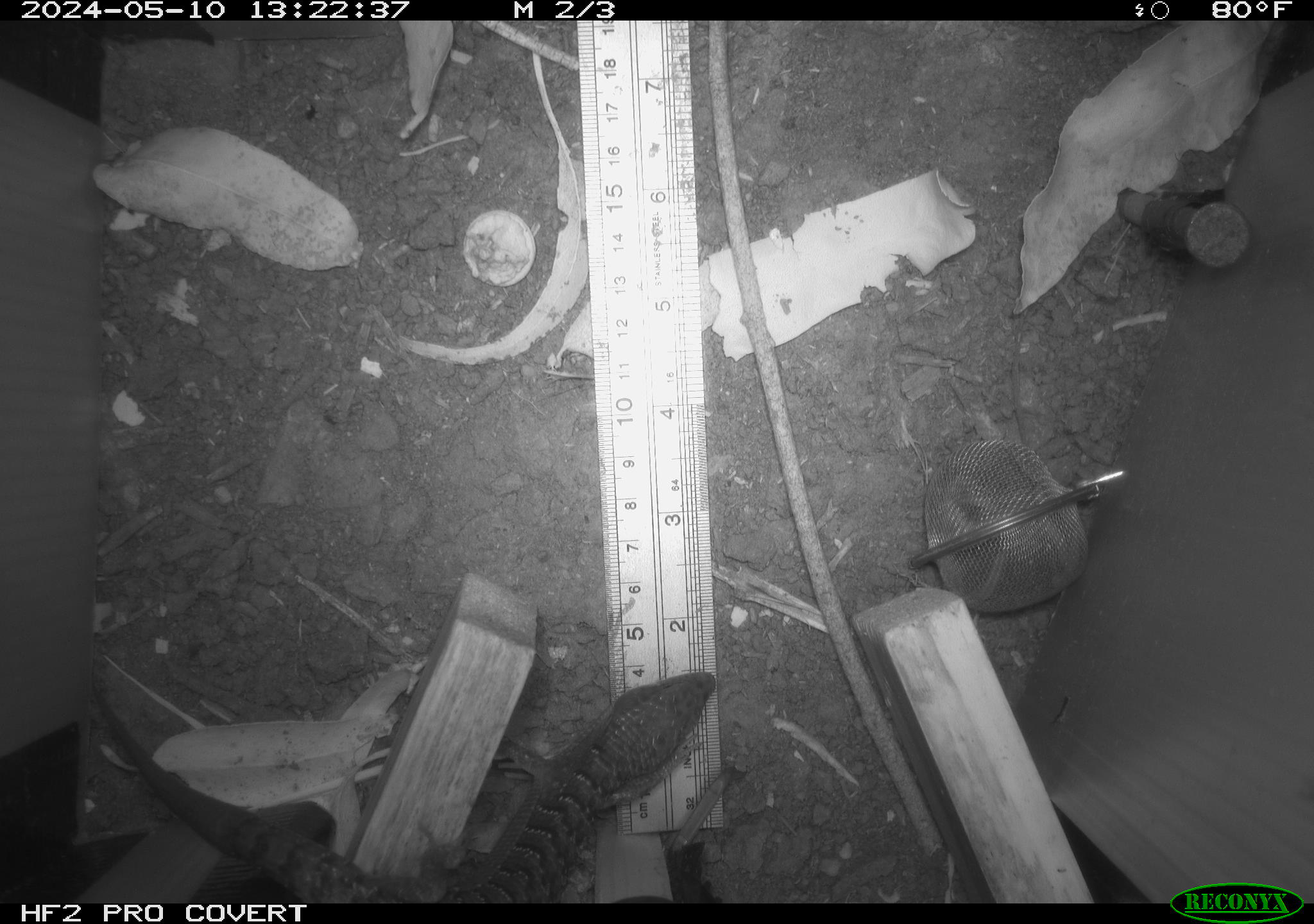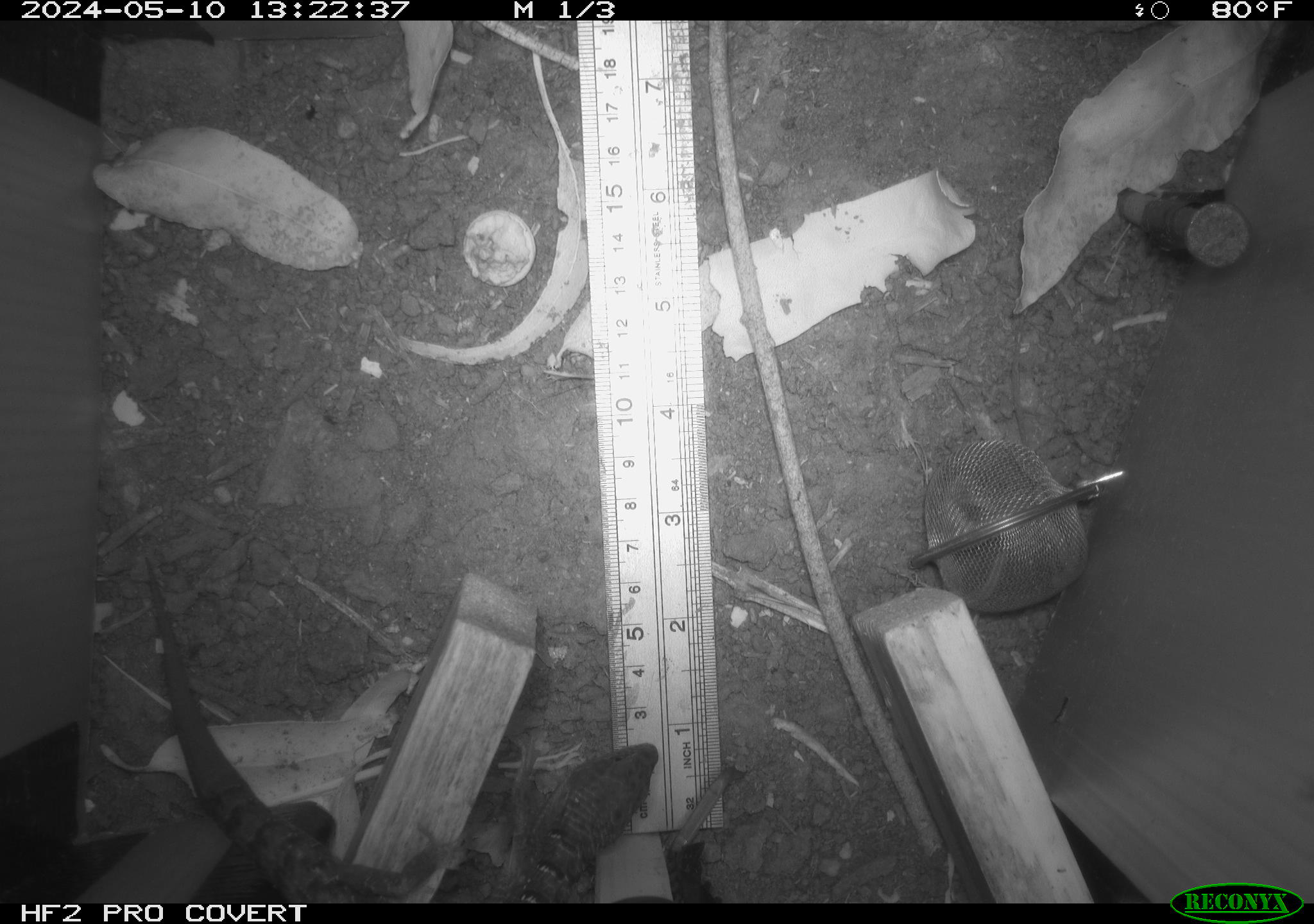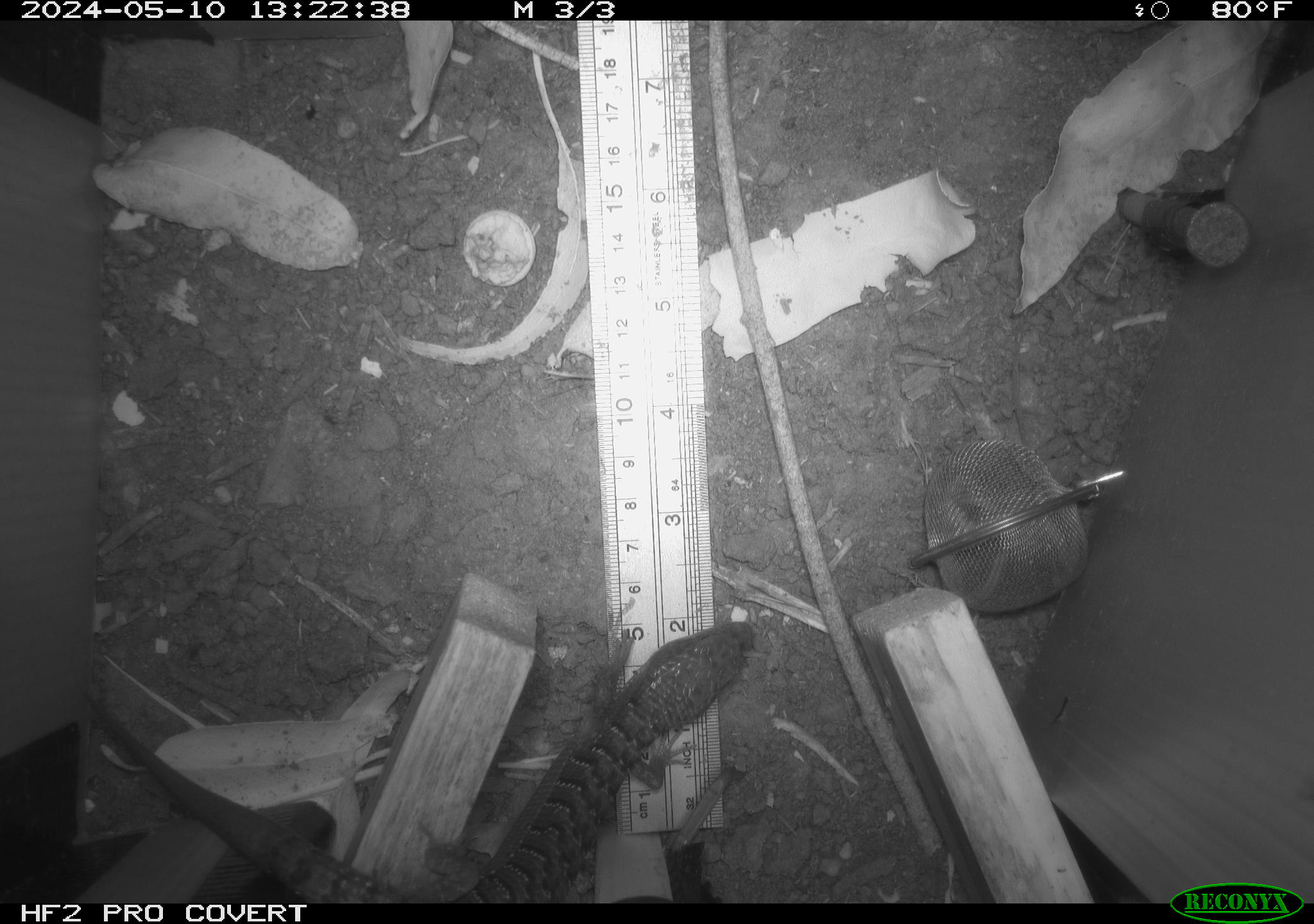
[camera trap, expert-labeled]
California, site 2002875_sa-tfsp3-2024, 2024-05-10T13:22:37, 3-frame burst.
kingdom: Animalia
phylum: Chordata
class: Reptilia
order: Squamata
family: Anguidae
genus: Elgaria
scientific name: Elgaria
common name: alligator lizards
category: elgaria species